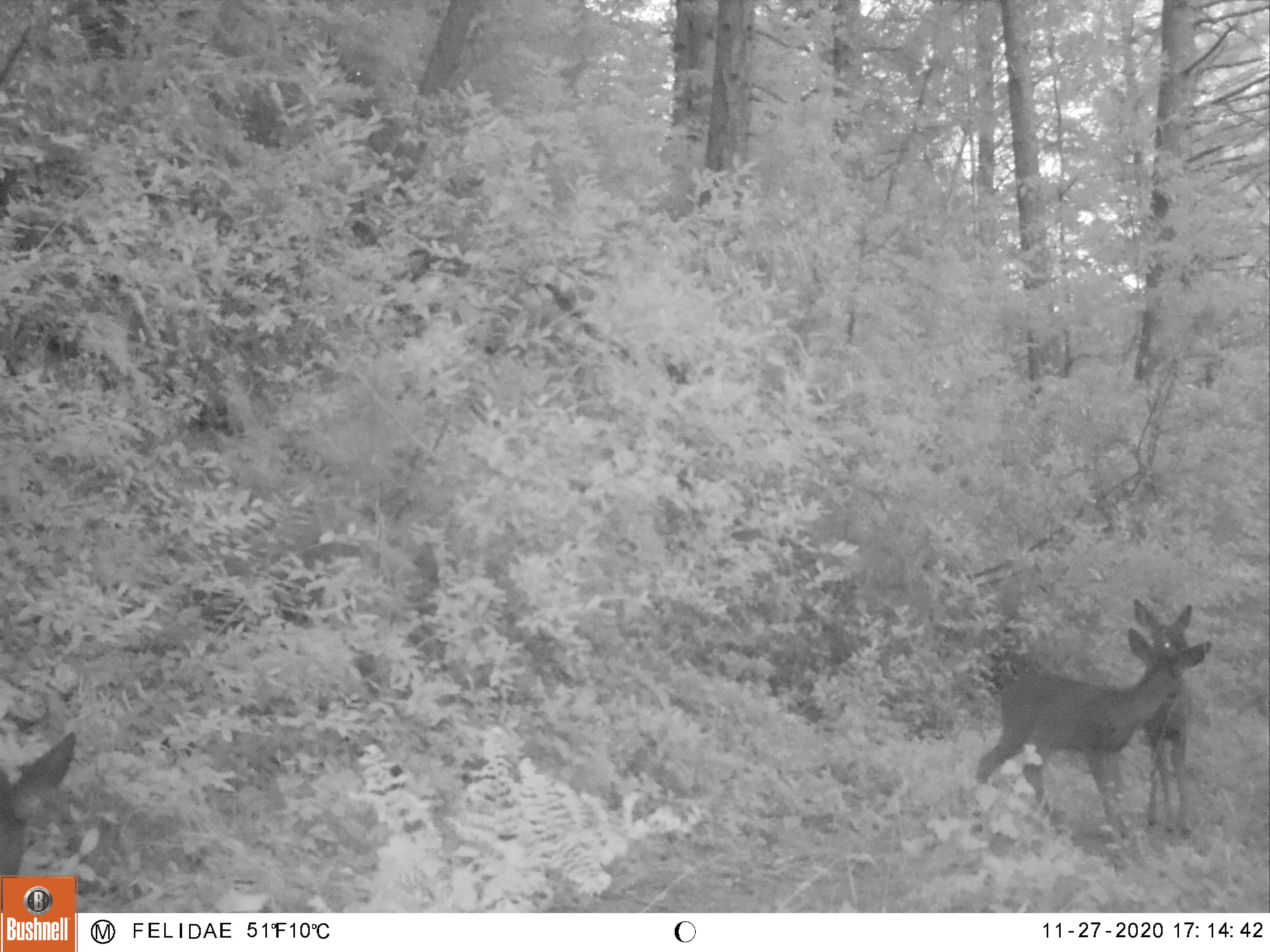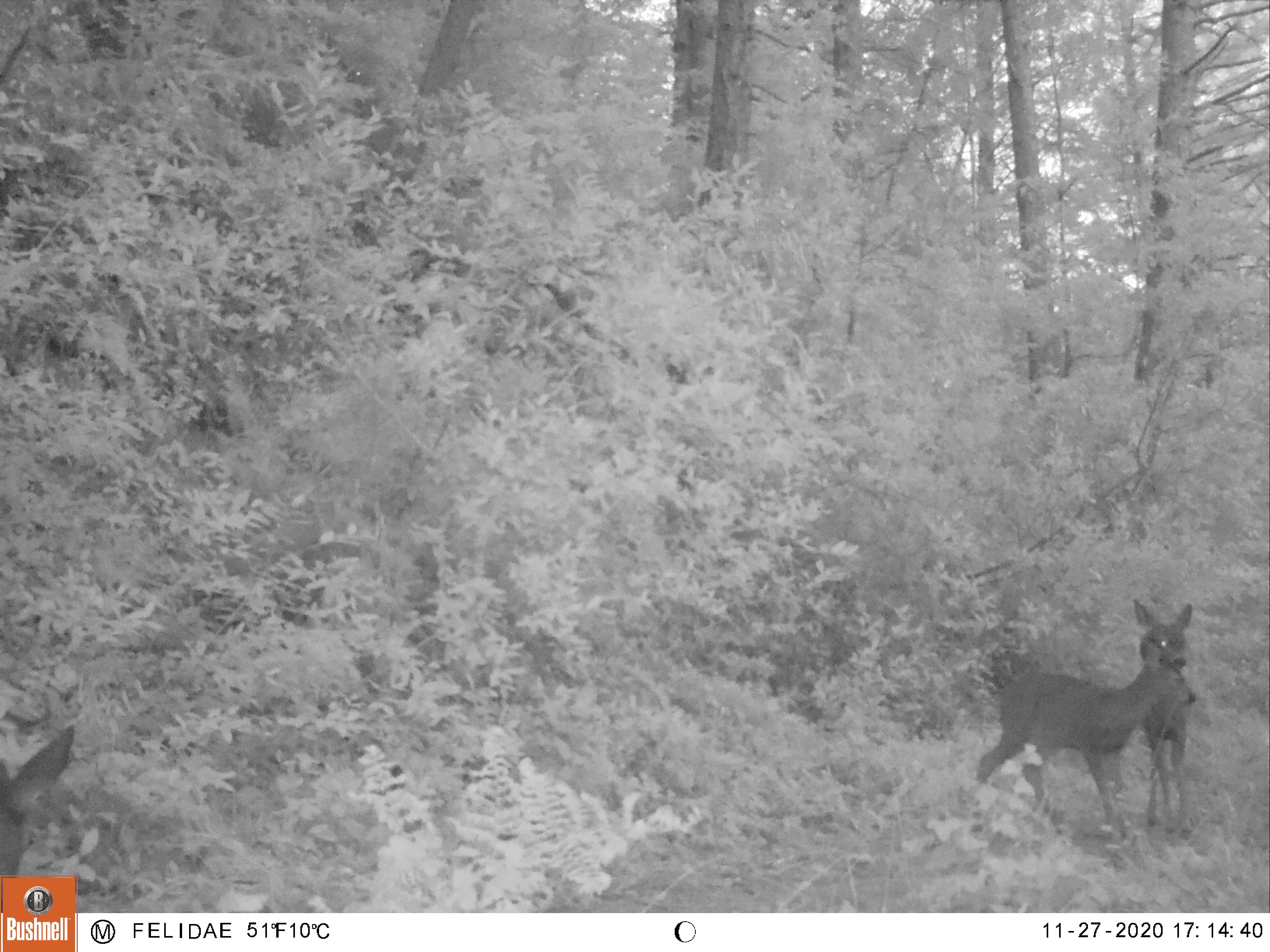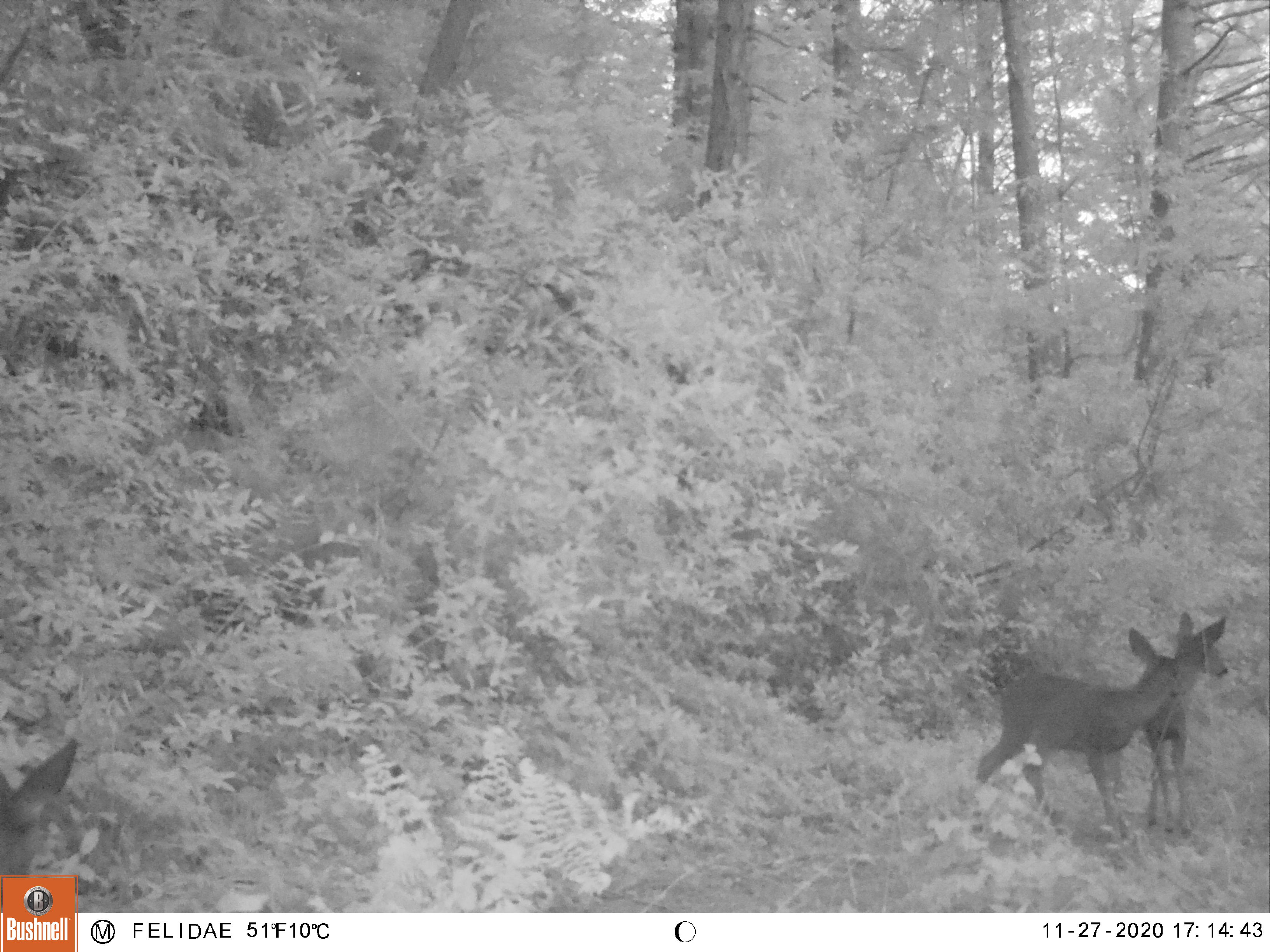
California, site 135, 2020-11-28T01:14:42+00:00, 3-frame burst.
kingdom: Animalia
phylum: Chordata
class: Mammalia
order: Artiodactyla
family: Cervidae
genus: Odocoileus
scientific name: Odocoileus hemionus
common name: mule deer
Mule deer (Odocoileus hemionus).